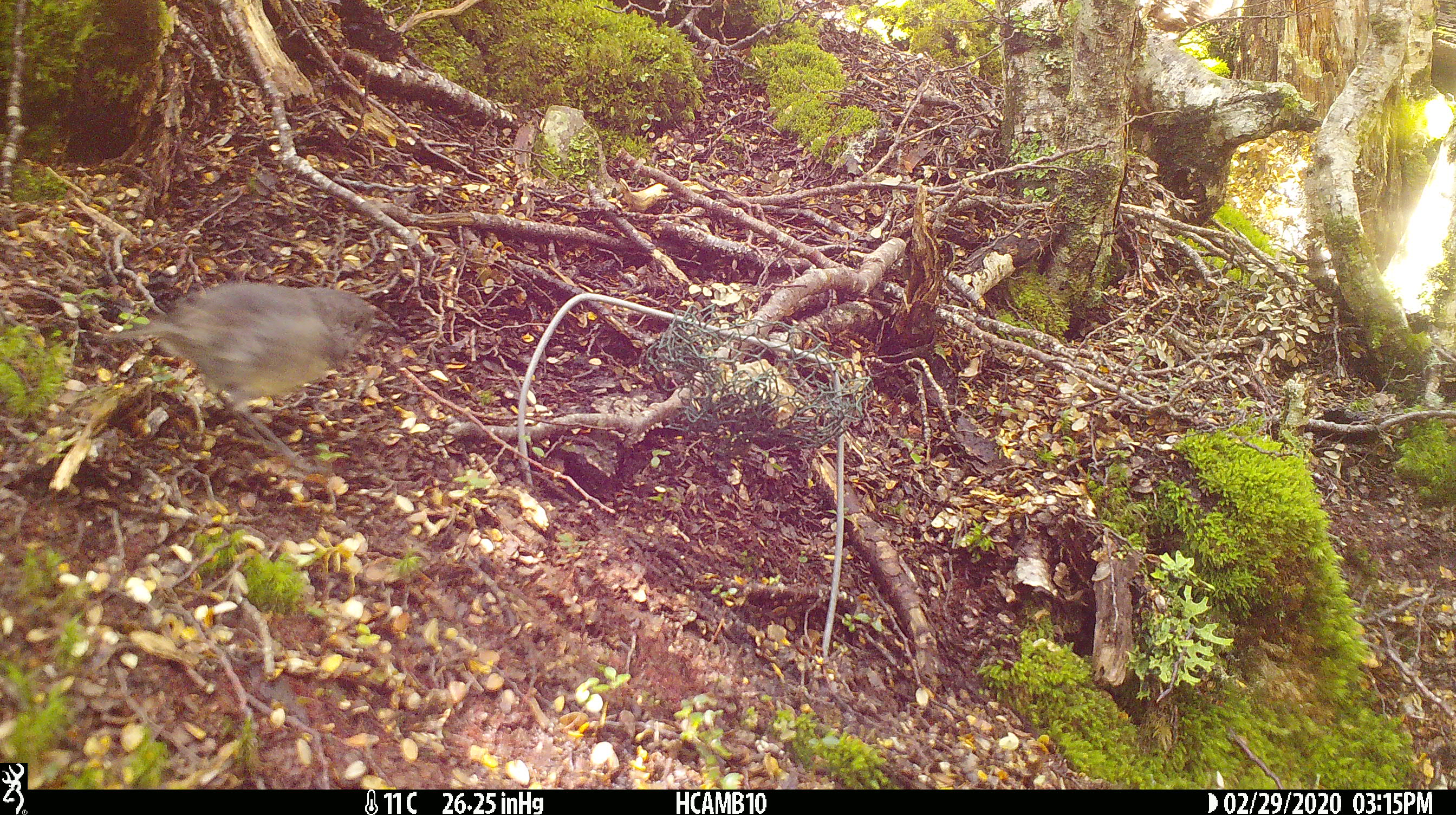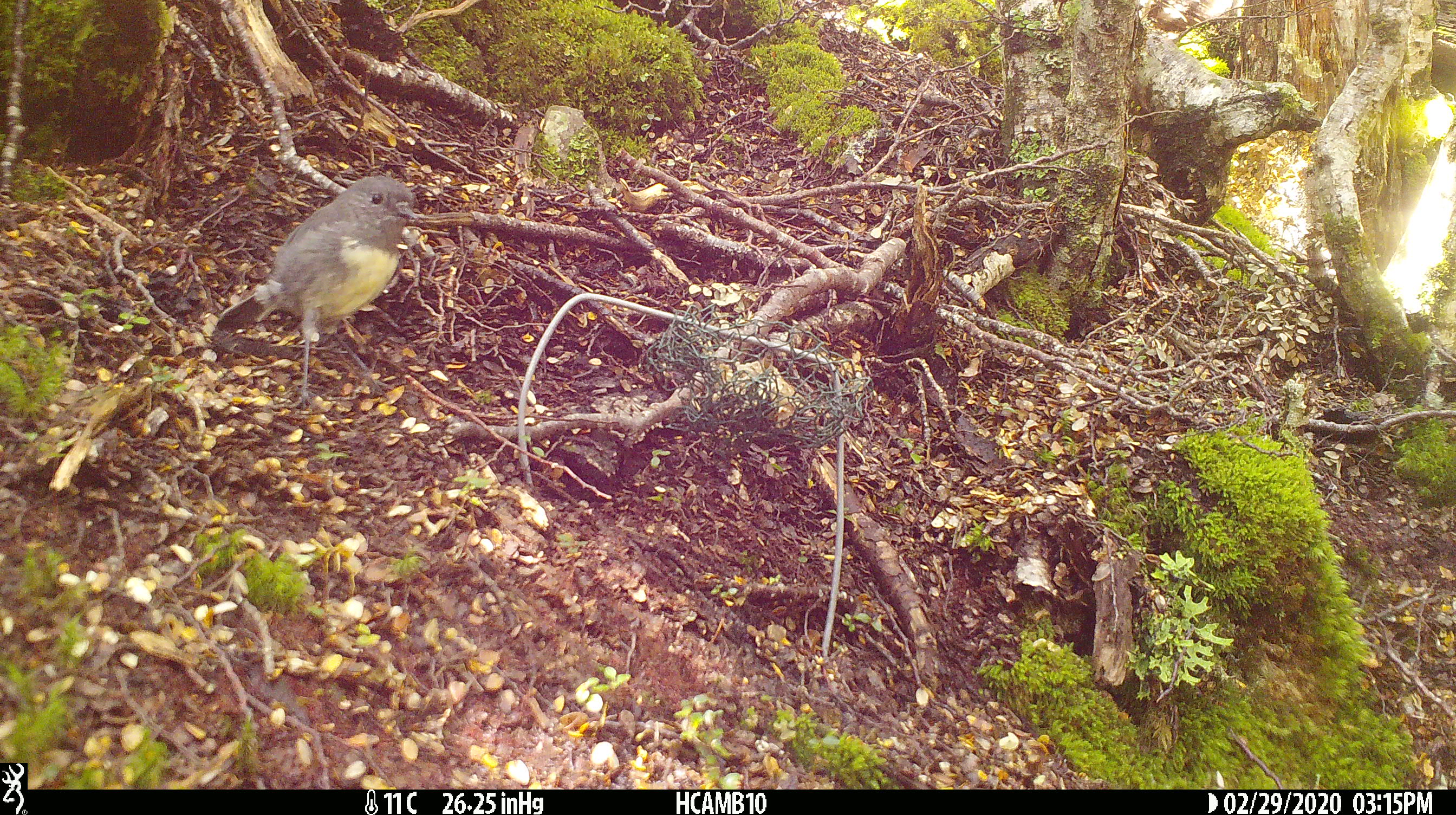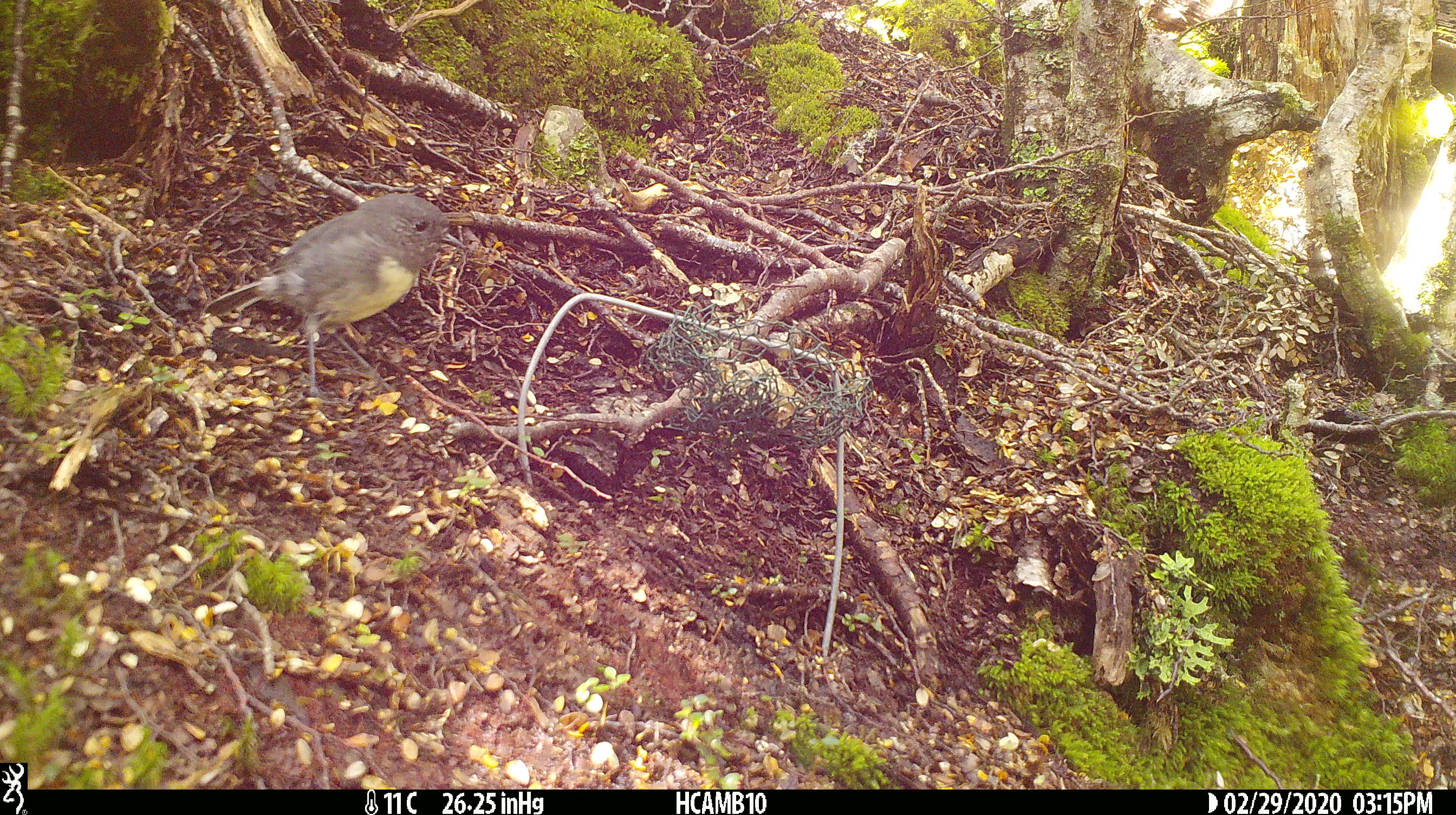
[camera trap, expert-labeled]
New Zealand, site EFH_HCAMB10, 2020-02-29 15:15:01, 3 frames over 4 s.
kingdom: Animalia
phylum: Chordata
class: Aves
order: Passeriformes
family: Petroicidae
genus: Petroica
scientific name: Petroica australis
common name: new zealand robin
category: robin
Robin (new zealand robin) (Petroica australis).